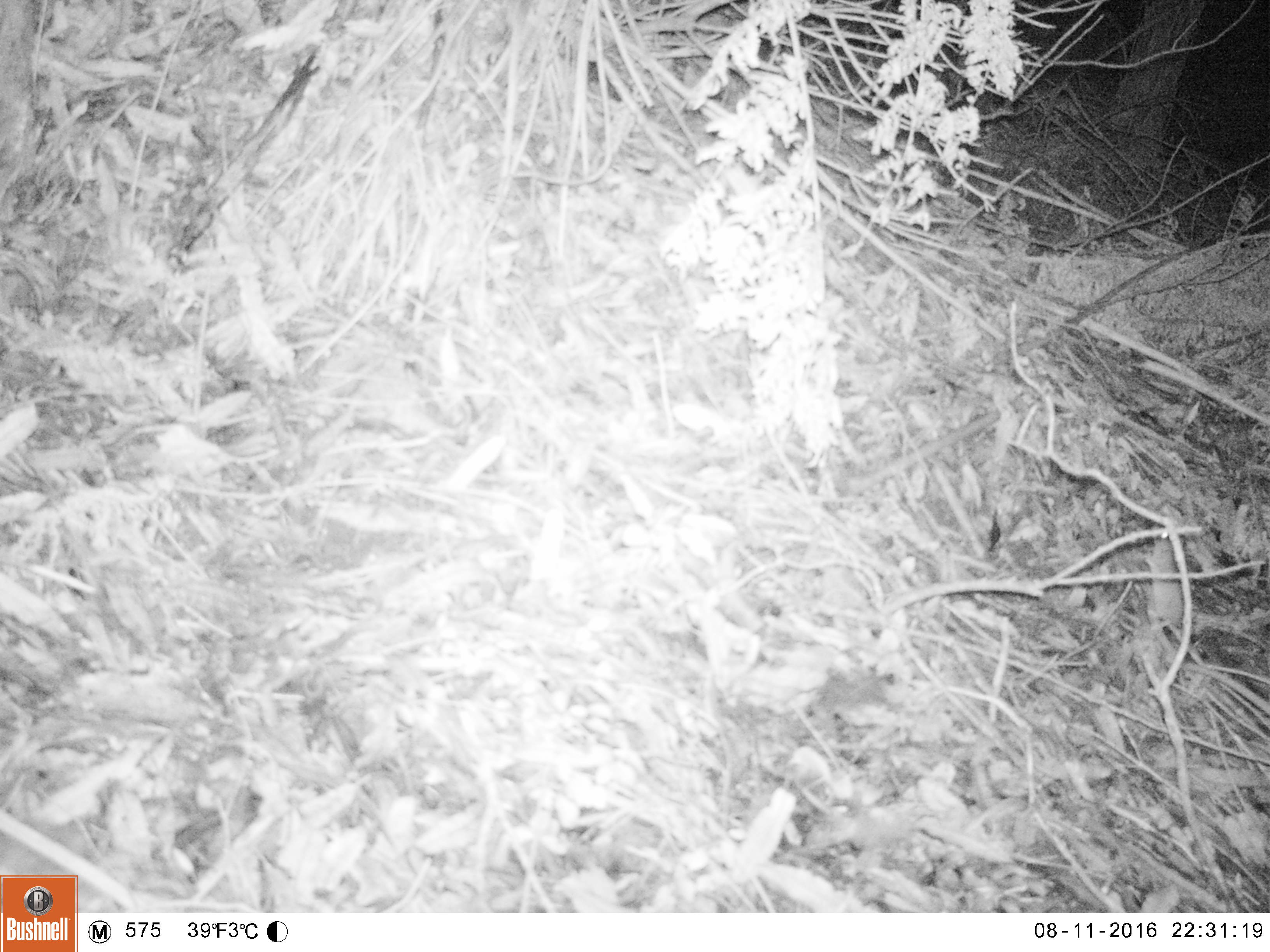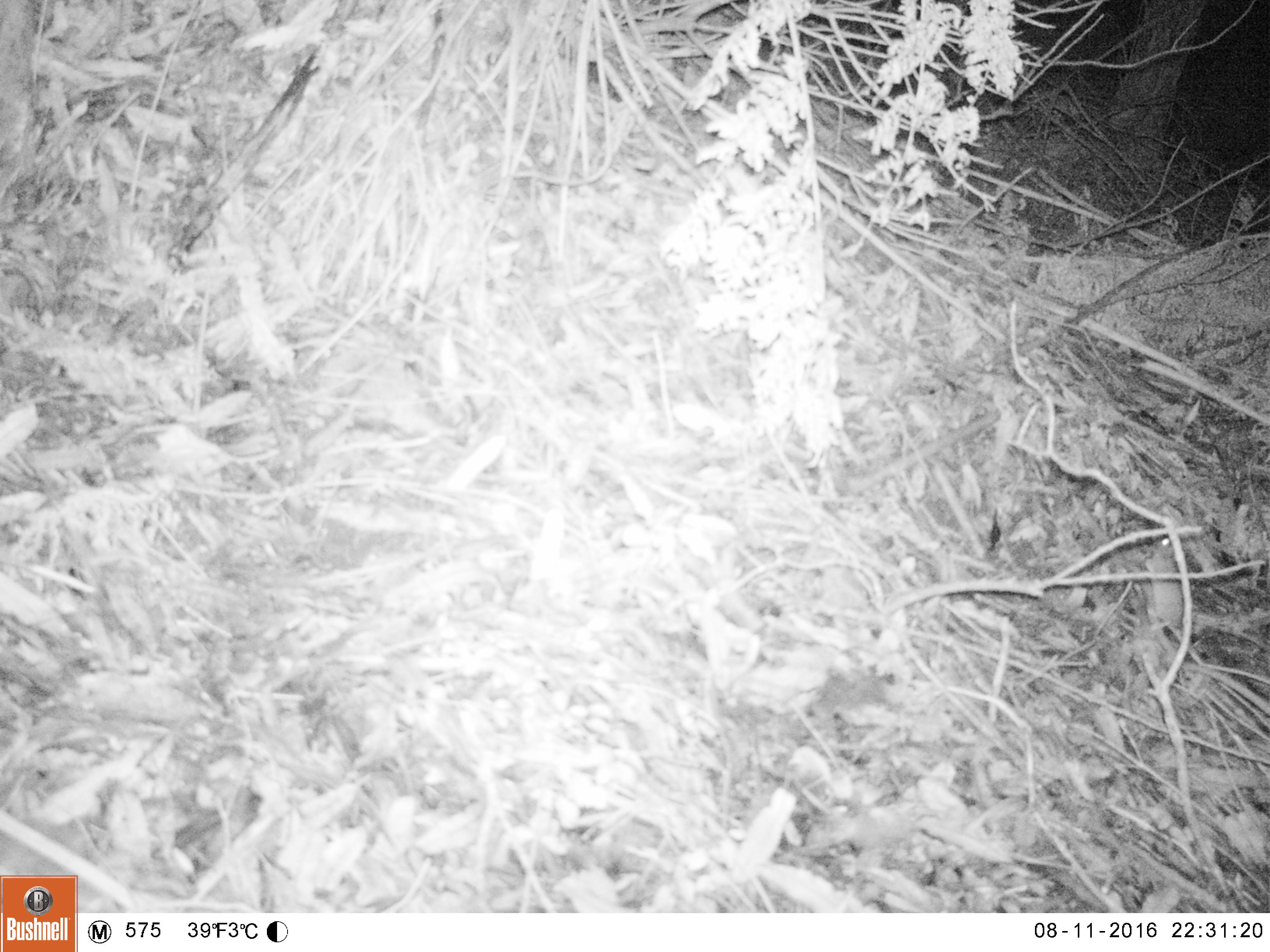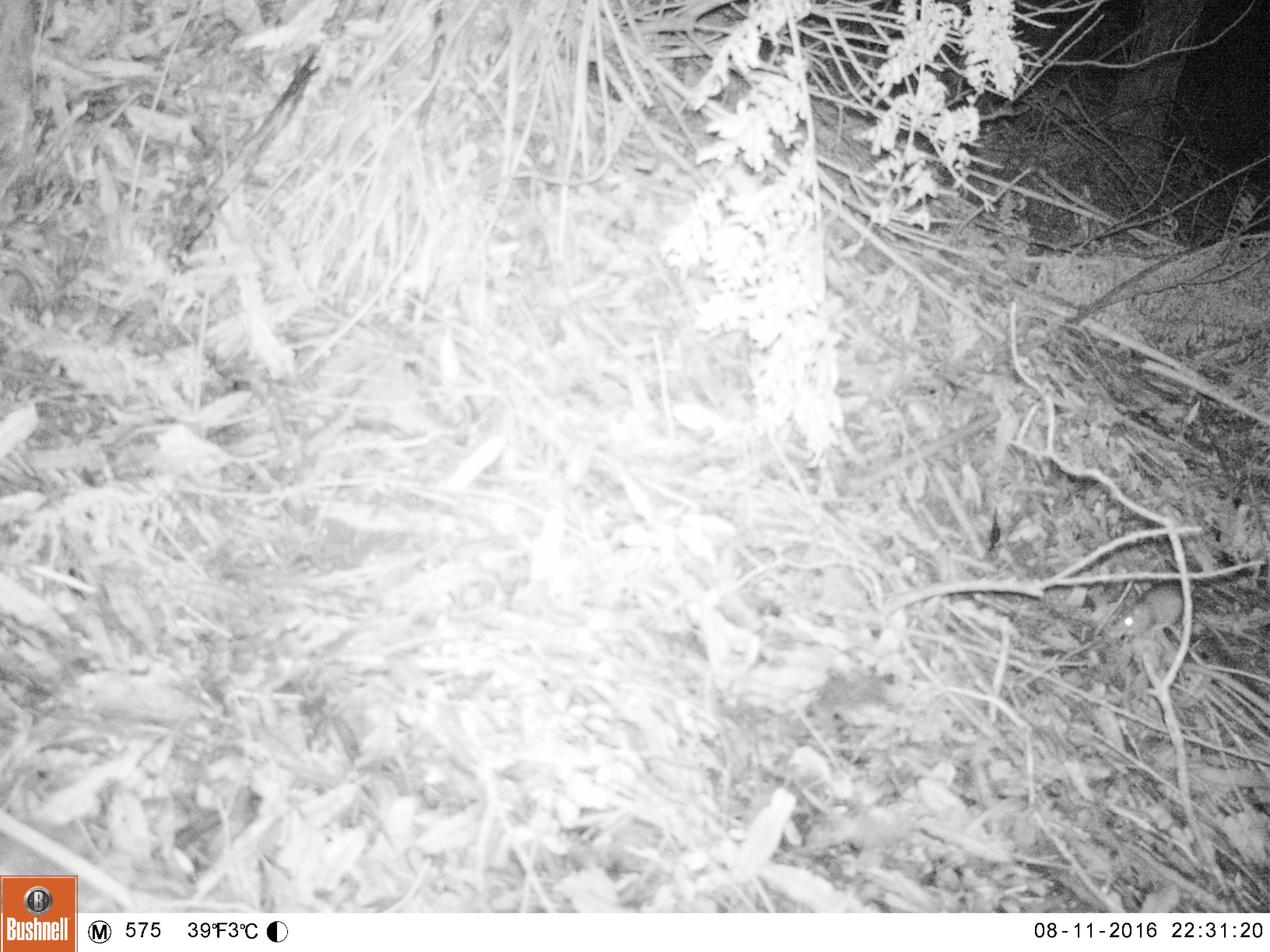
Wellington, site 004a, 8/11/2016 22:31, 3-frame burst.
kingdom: Animalia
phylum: Chordata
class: Mammalia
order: Rodentia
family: Muridae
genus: Mus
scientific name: Mus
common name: mouse